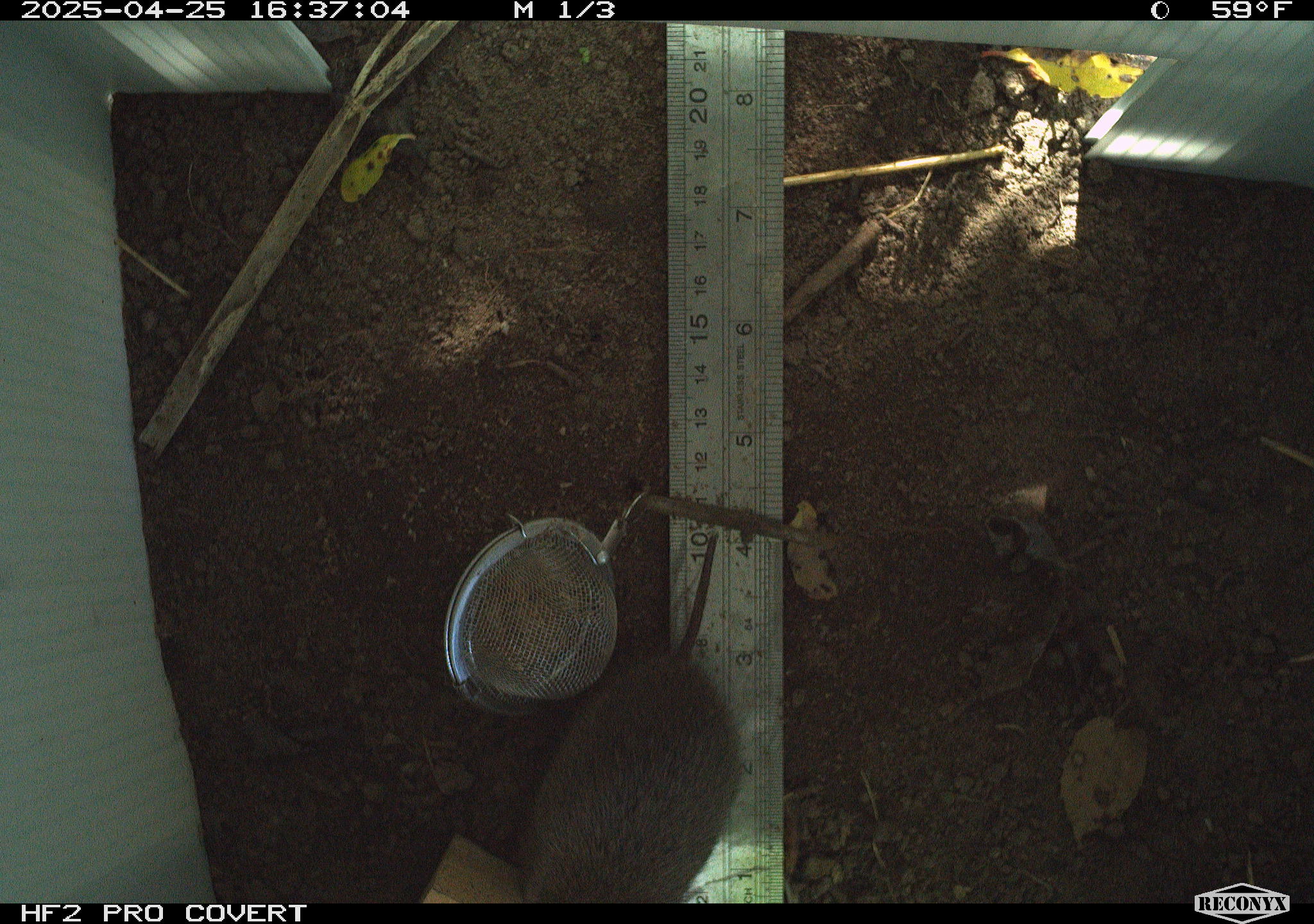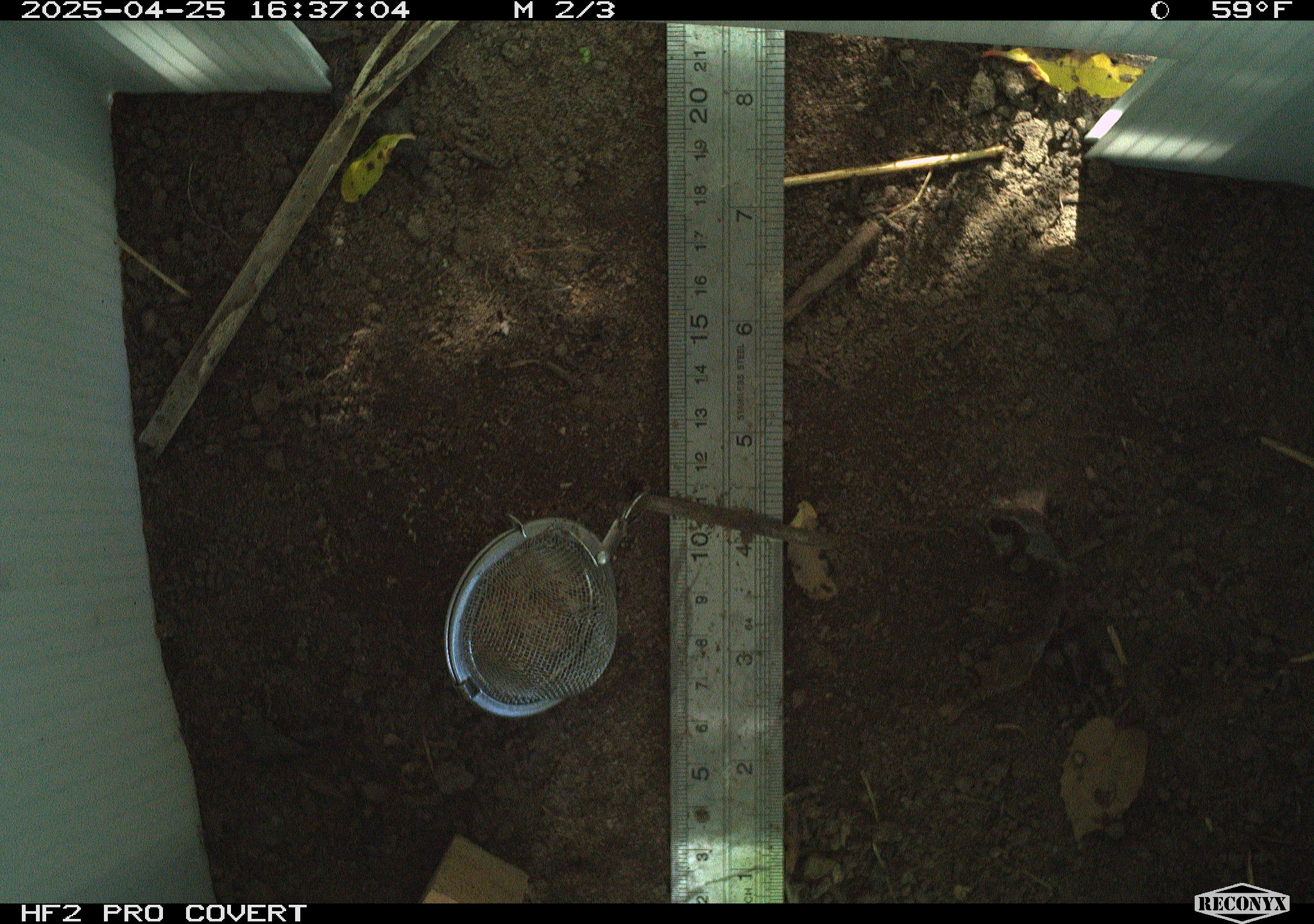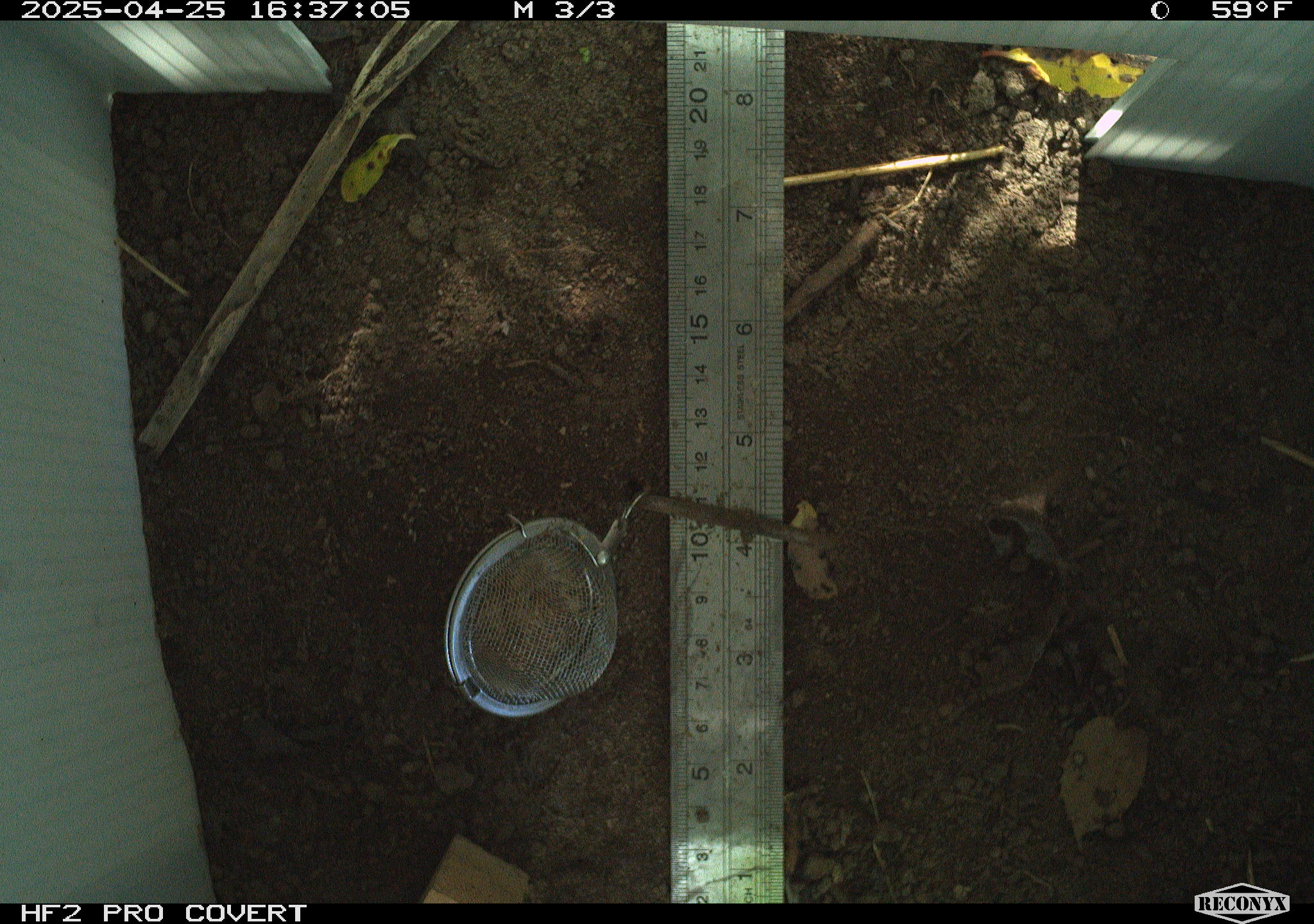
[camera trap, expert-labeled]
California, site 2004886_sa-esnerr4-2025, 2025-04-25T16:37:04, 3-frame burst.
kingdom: Animalia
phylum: Chordata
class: Mammalia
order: Rodentia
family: Cricetidae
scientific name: Arvicolinae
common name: voles, lemmings, and muskrats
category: arvicolinae subfamily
Arvicolinae subfamily (voles, lemmings, and muskrats) (Arvicolinae).